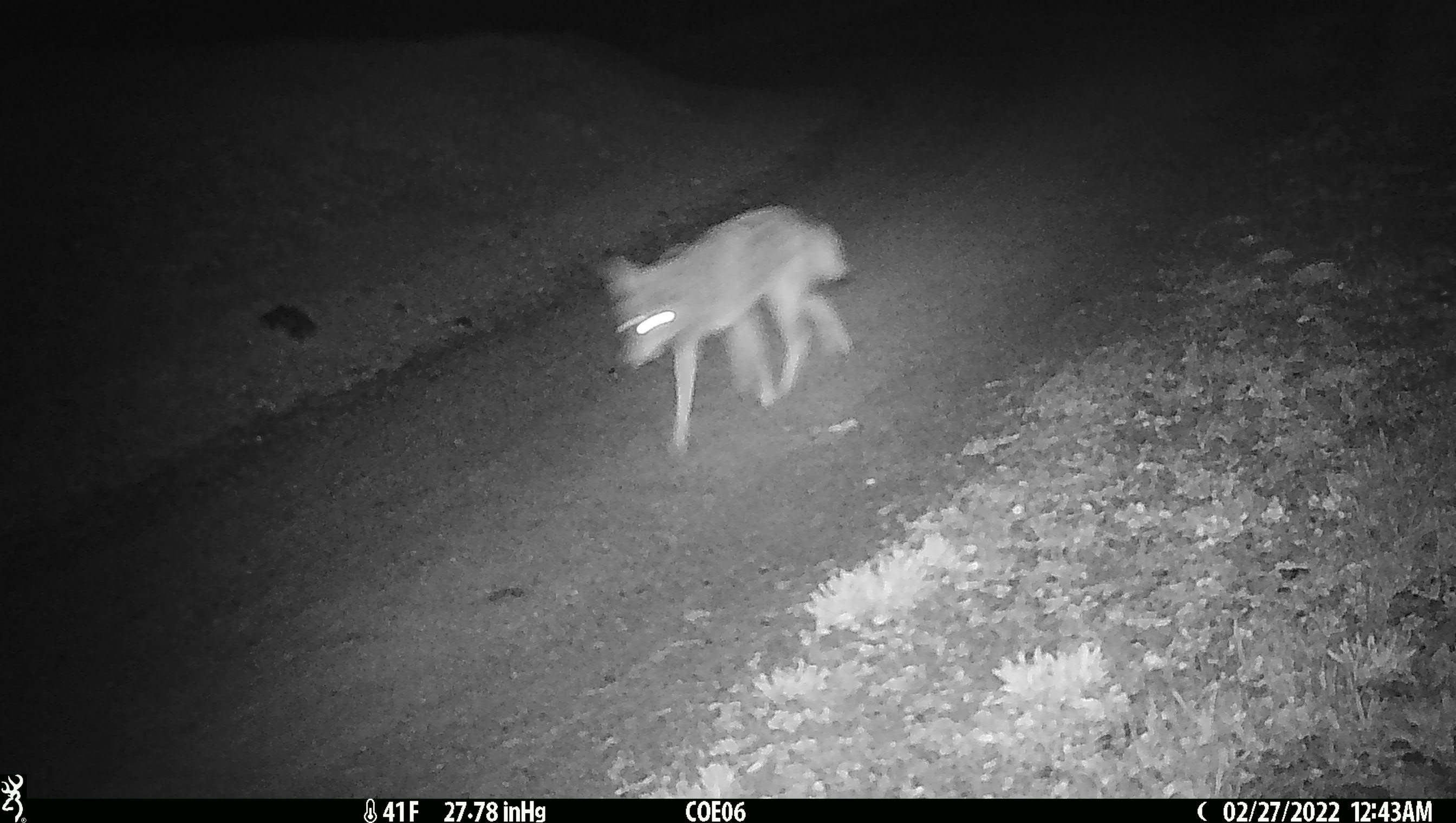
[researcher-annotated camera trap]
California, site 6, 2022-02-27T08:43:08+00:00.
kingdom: Animalia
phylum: Chordata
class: Mammalia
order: Carnivora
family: Canidae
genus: Canis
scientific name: Canis latrans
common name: coyote